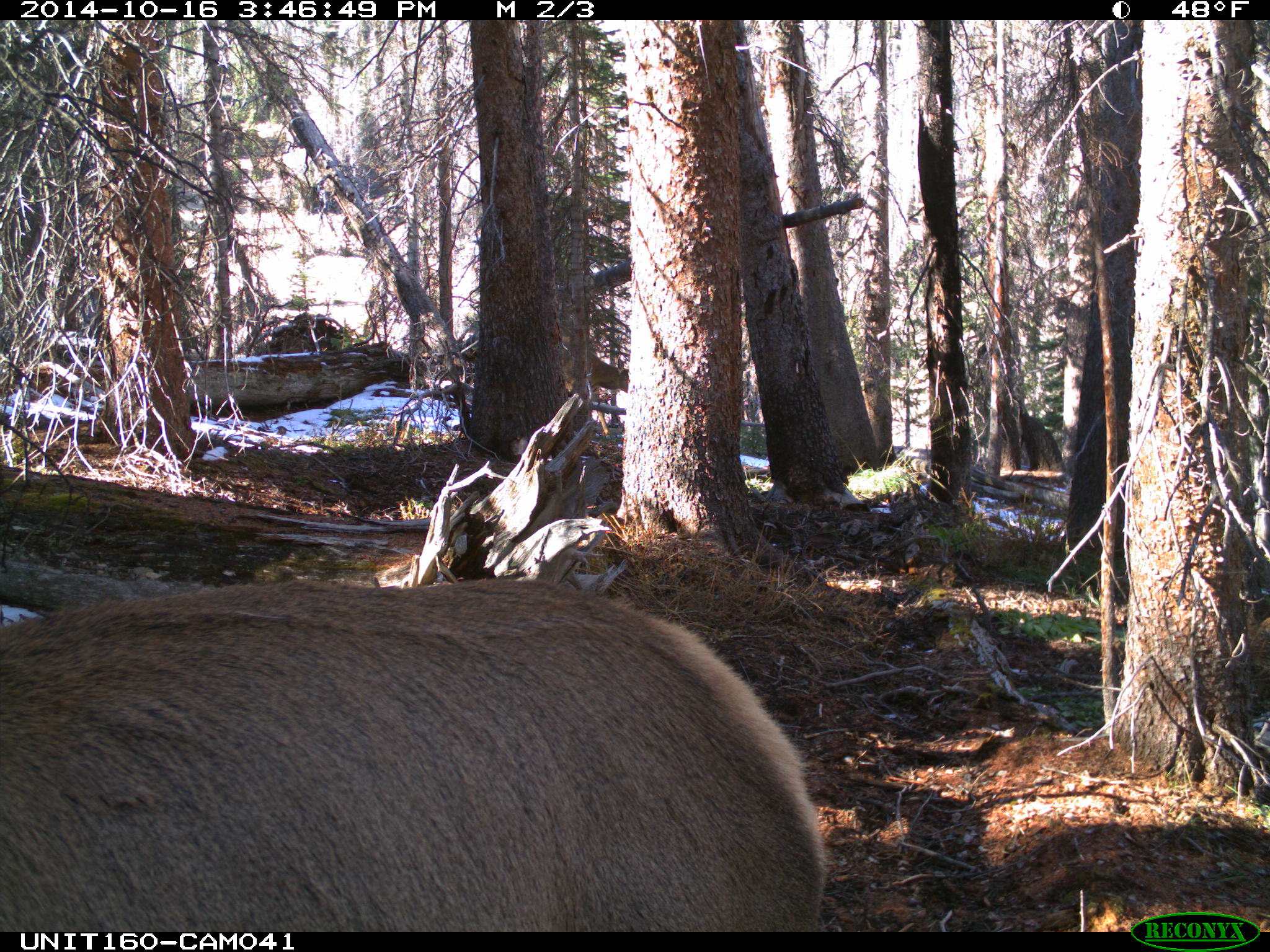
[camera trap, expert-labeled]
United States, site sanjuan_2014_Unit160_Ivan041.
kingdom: Animalia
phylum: Chordata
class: Mammalia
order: Artiodactyla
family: Cervidae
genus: Cervus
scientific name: Cervus elaphus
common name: red deer